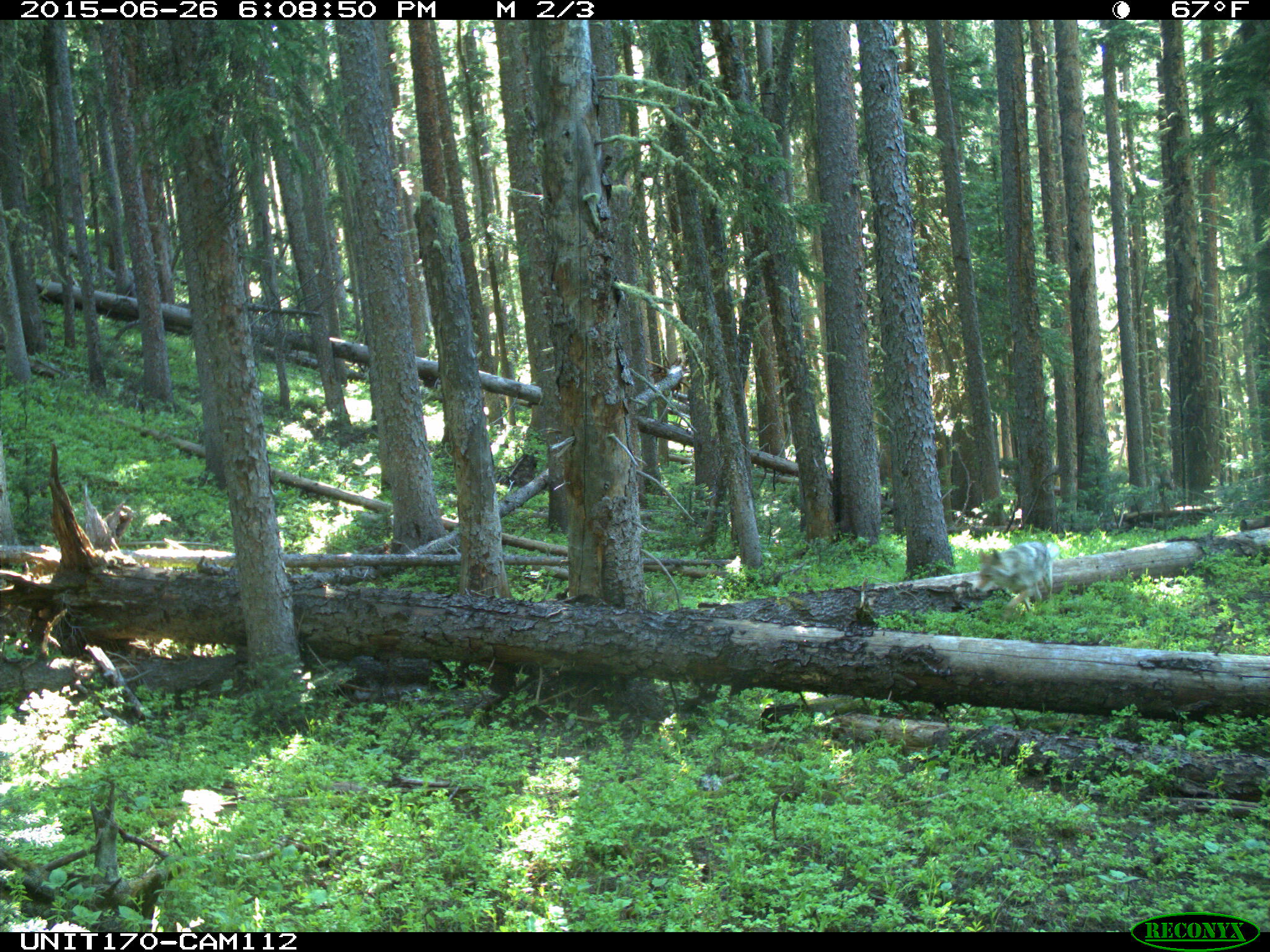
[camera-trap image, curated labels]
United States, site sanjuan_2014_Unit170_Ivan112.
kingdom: Animalia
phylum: Chordata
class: Mammalia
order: Carnivora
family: Canidae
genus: Canis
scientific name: Canis latrans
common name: coyote